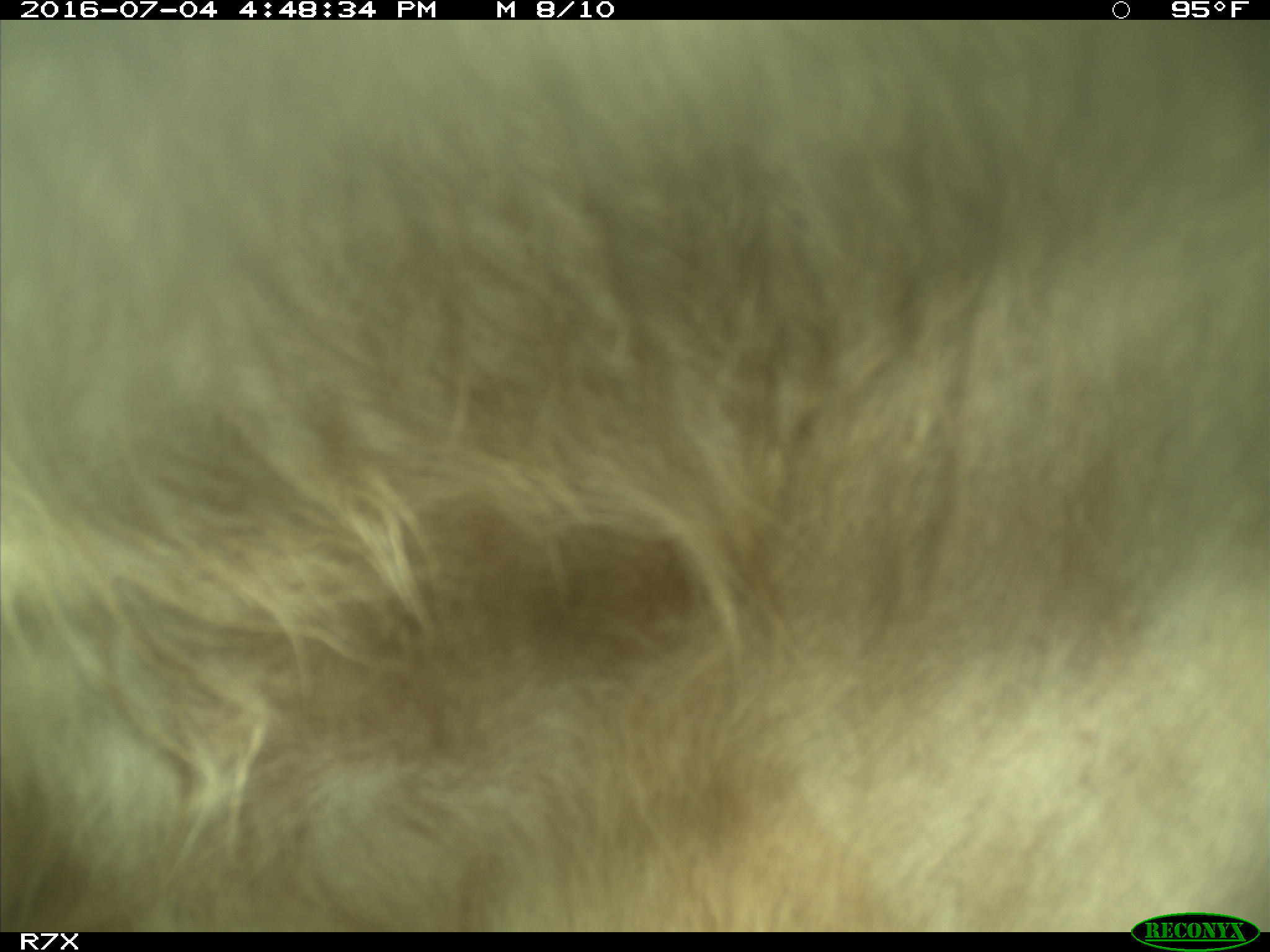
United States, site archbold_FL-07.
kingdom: Animalia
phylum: Chordata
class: Mammalia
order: Artiodactyla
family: Bovidae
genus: Bos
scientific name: Bos taurus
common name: domestic cow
Bos taurus (domestic cow).